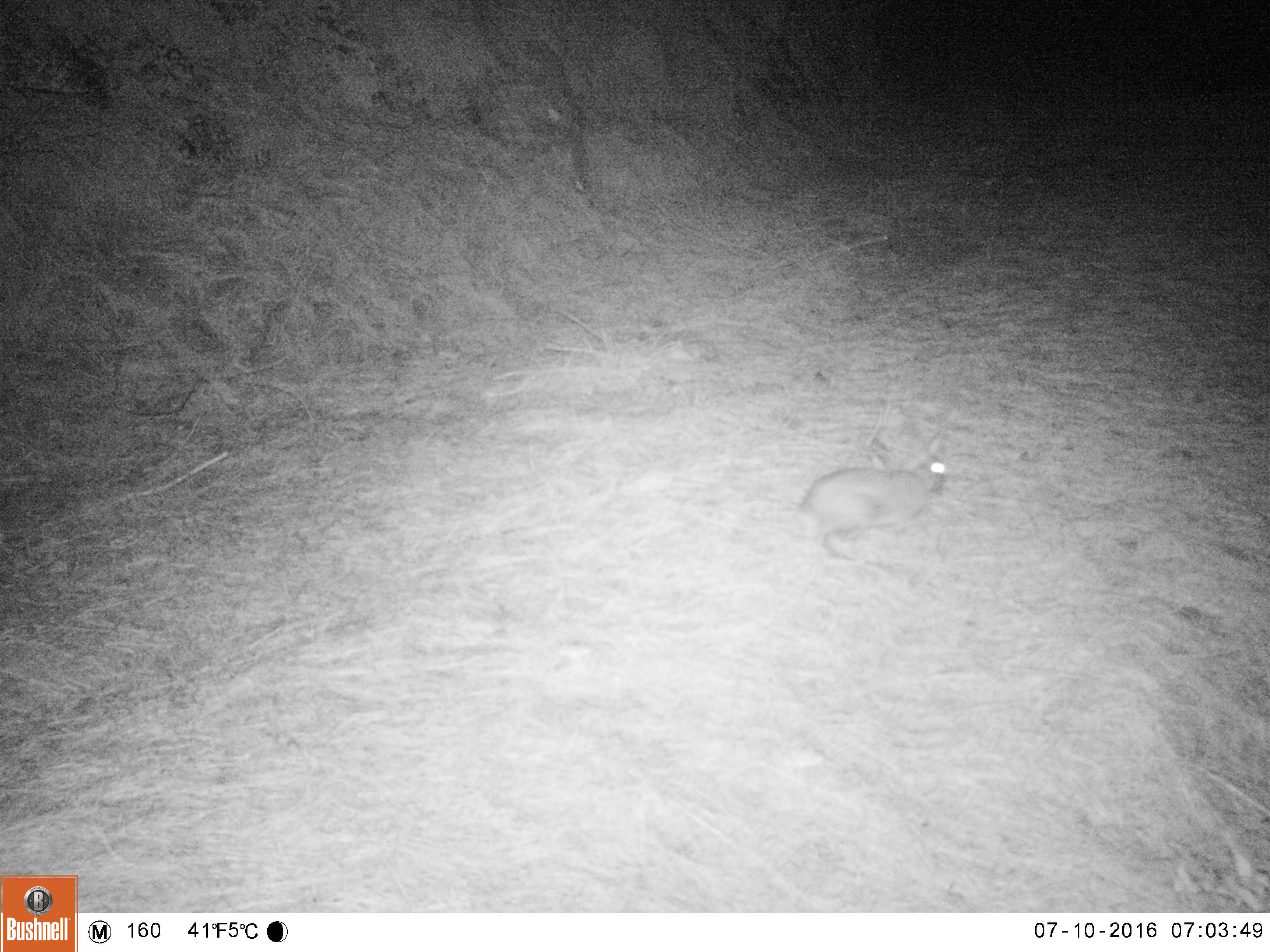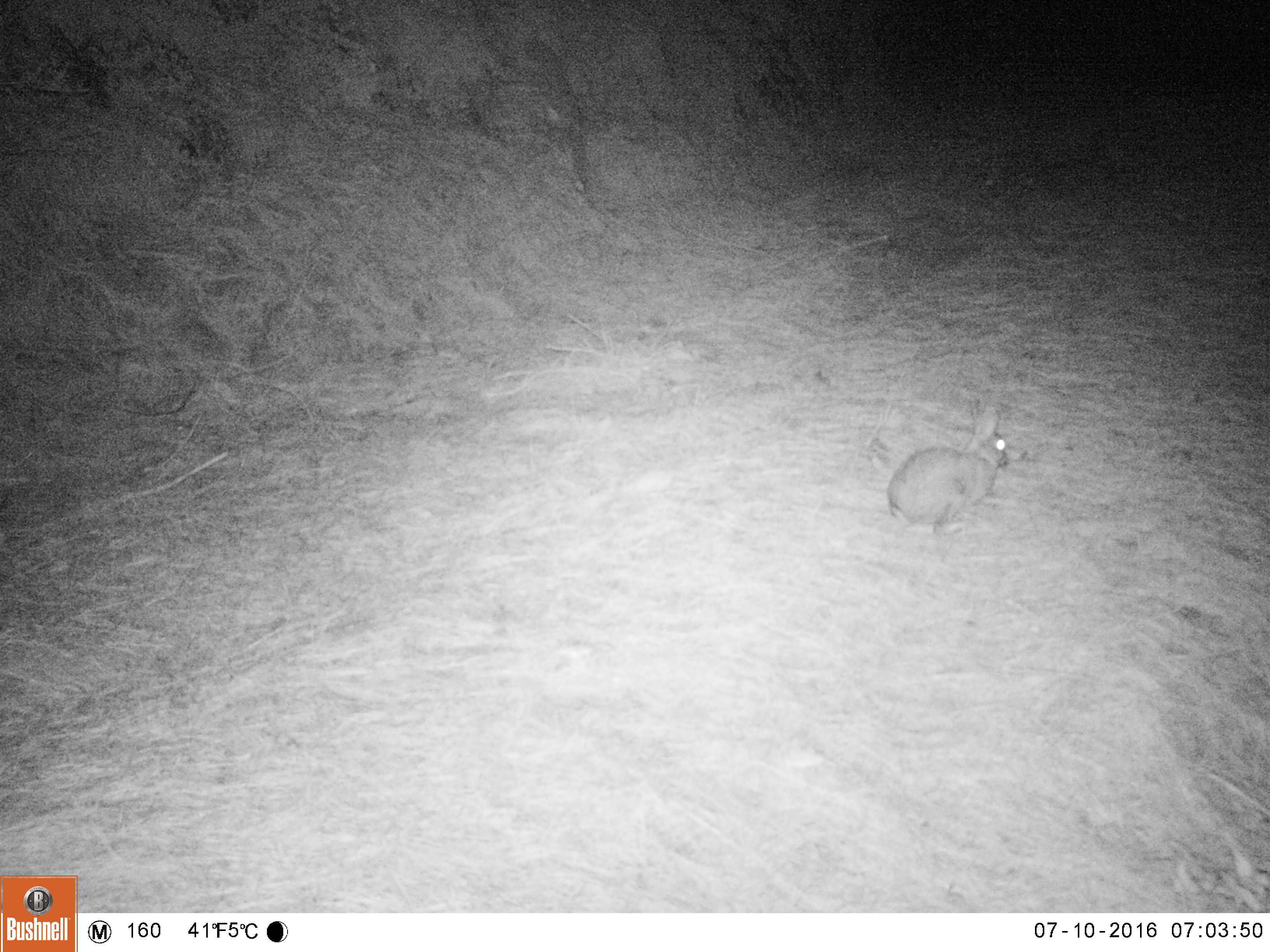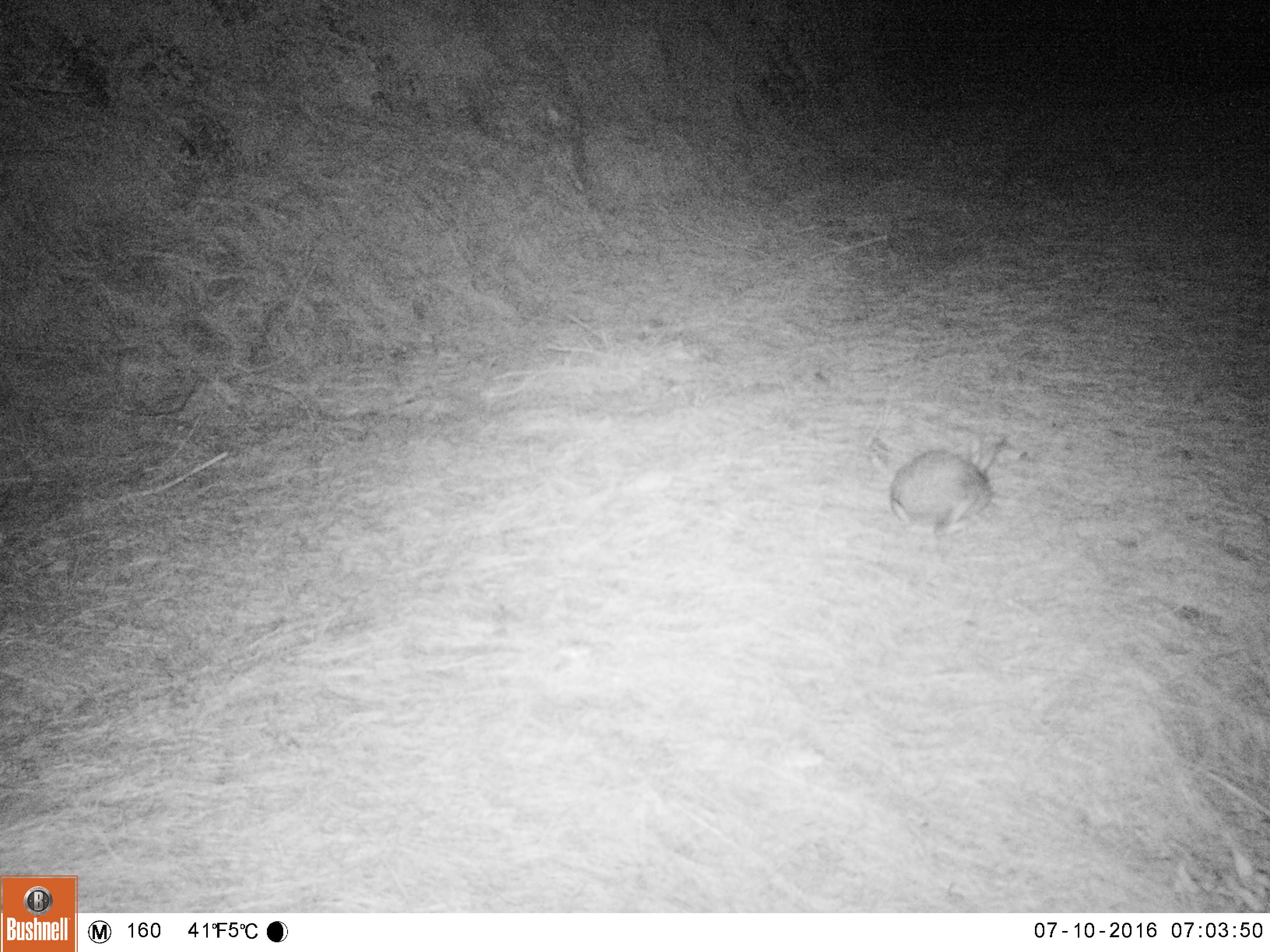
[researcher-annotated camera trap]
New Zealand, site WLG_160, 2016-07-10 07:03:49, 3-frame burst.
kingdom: Animalia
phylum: Chordata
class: Mammalia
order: Lagomorpha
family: Leporidae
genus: Oryctolagus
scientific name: Oryctolagus cuniculus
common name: european rabbit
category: rabbit